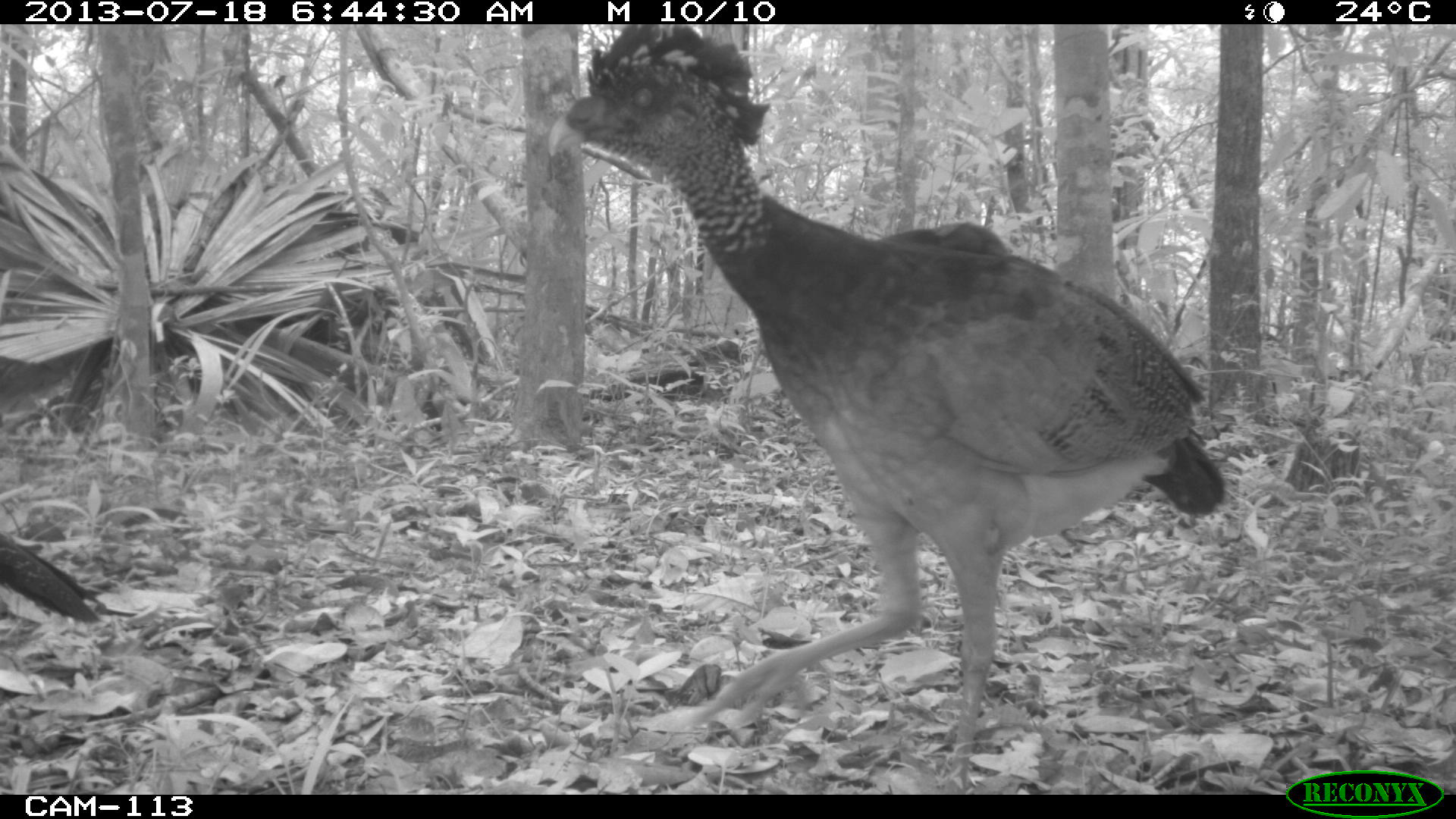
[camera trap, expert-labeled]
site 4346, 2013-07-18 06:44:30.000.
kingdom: Animalia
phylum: Chordata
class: Aves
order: Galliformes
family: Cracidae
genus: Crax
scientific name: Crax rubra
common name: great curassow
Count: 2.